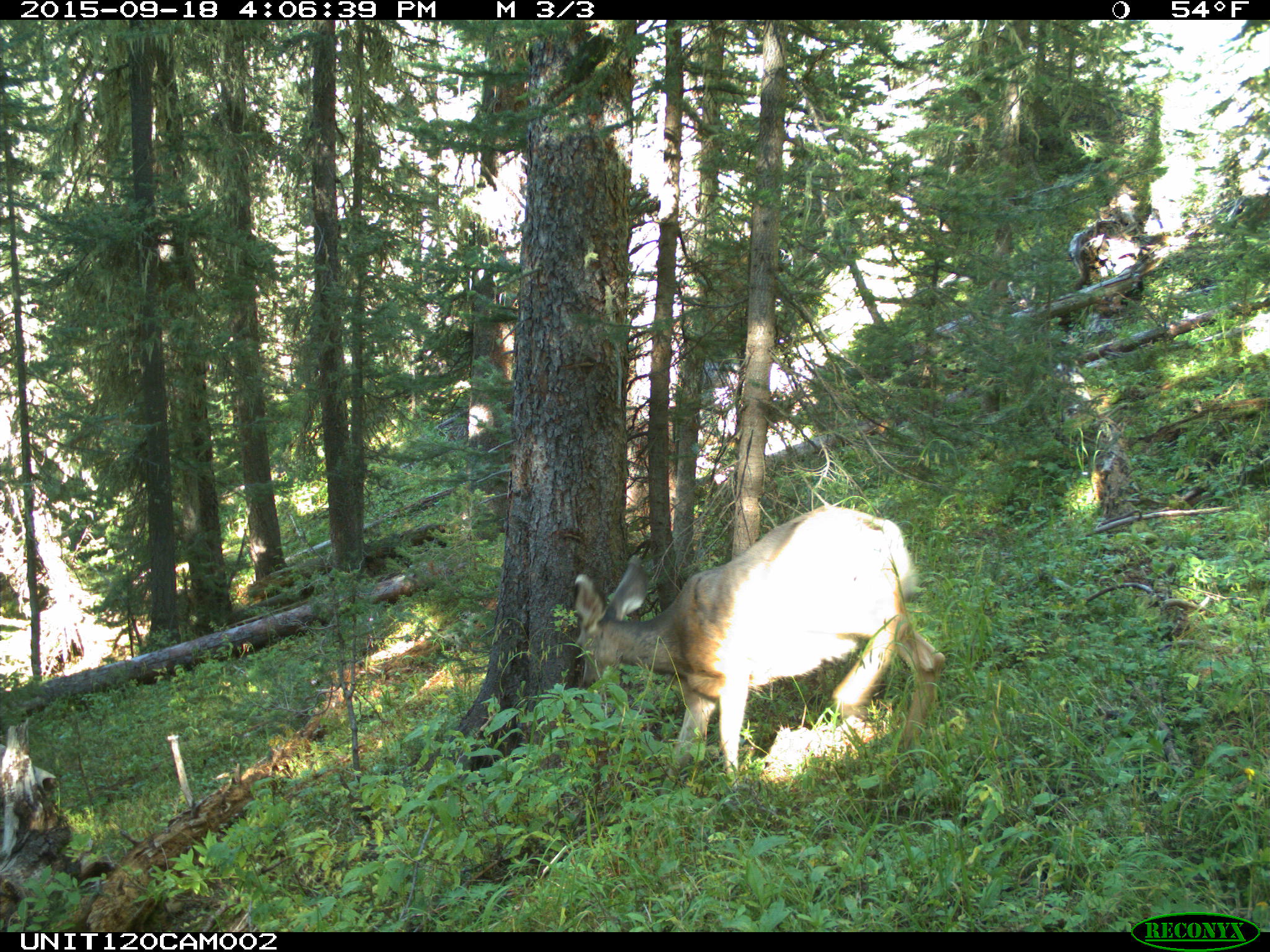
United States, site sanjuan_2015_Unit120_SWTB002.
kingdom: Animalia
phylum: Chordata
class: Mammalia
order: Artiodactyla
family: Cervidae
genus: Odocoileus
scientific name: Odocoileus hemionus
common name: mule deer